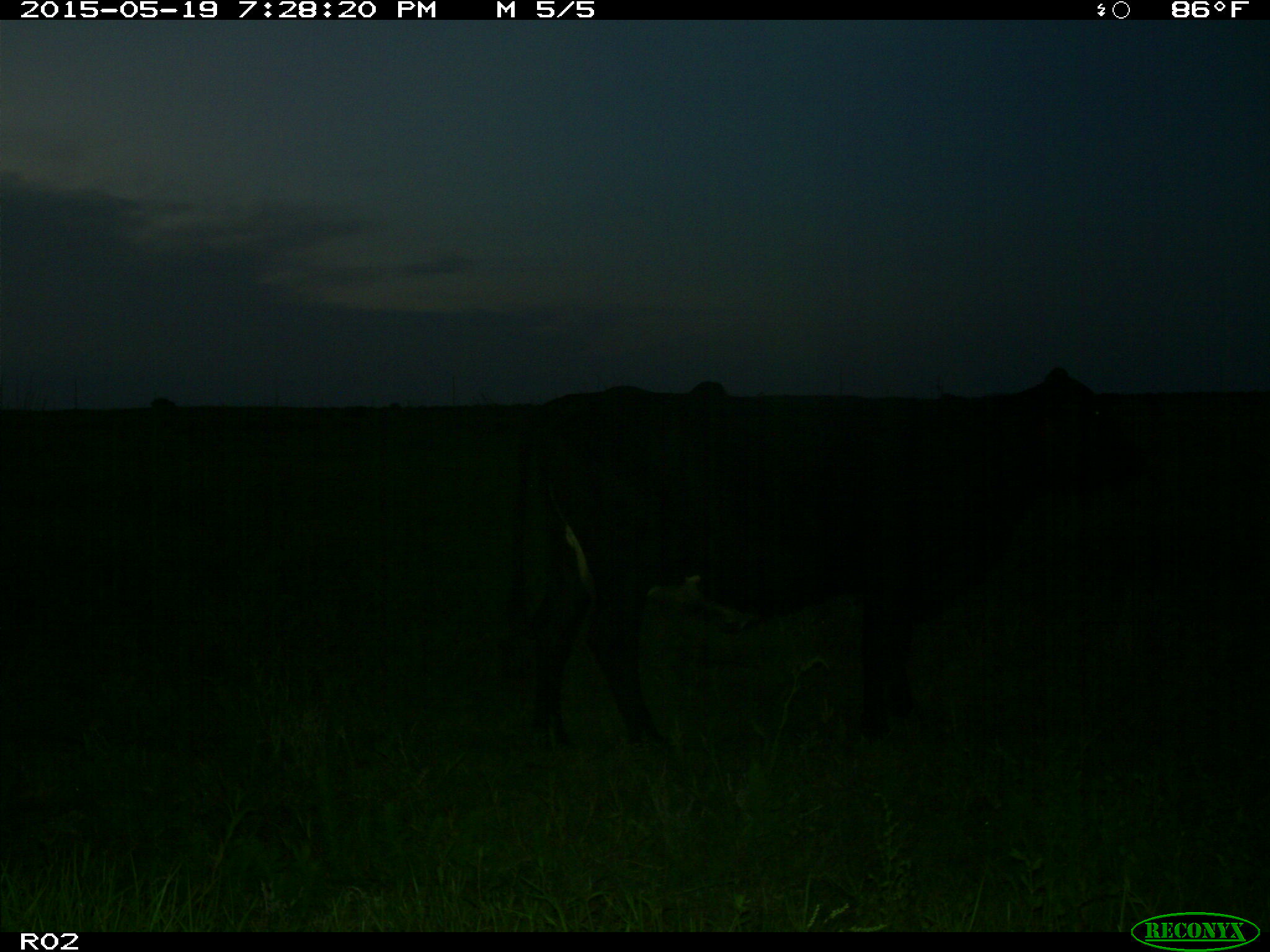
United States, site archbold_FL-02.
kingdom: Animalia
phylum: Chordata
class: Mammalia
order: Artiodactyla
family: Bovidae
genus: Bos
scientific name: Bos taurus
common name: domestic cow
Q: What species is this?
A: Bos taurus (domestic cow).